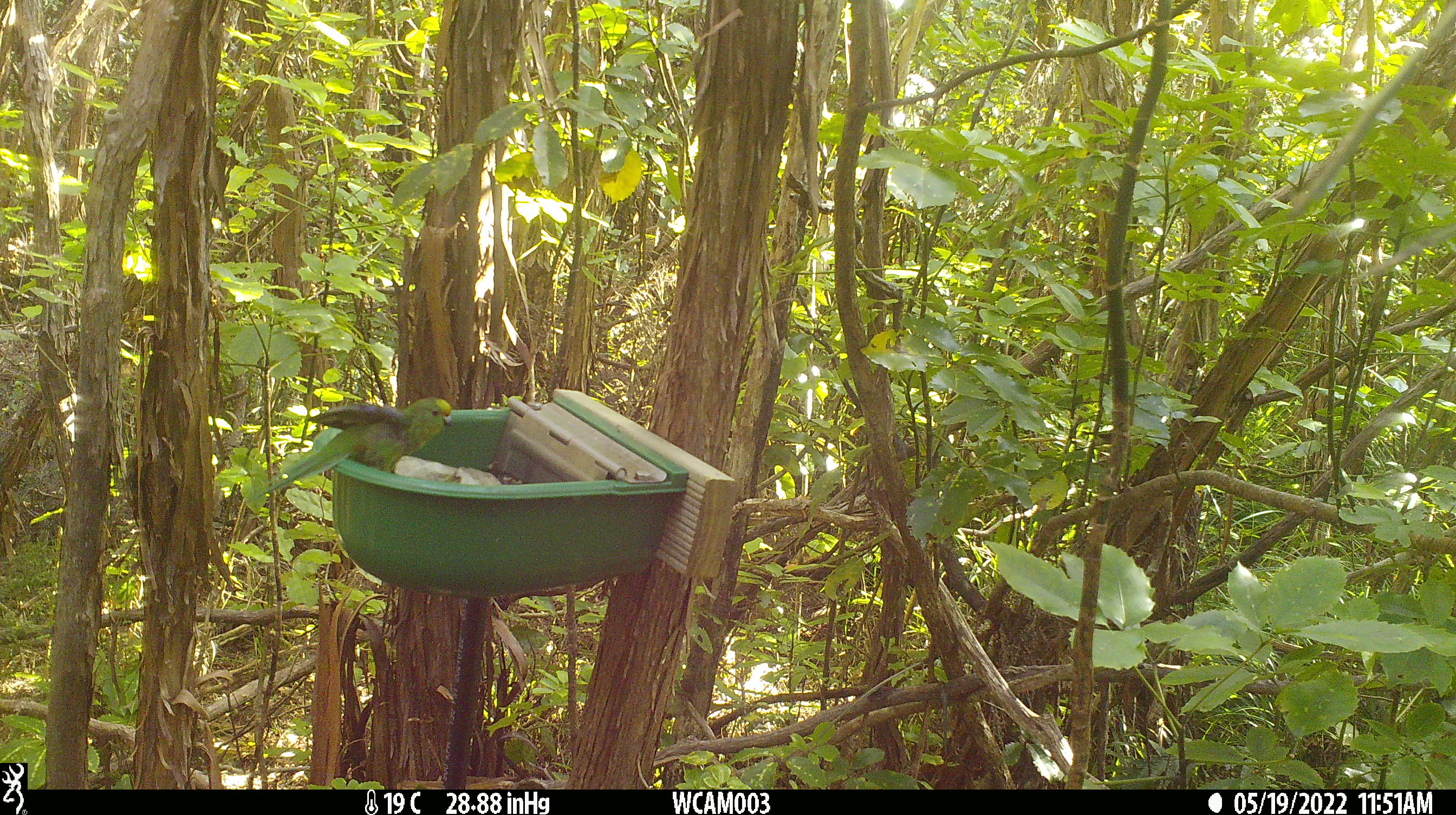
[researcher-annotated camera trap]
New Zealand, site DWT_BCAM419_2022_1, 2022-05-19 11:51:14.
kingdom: Animalia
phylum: Chordata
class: Aves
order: Psittaciformes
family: Psittaculidae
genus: Cyanoramphus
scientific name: Cyanoramphus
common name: parakeet